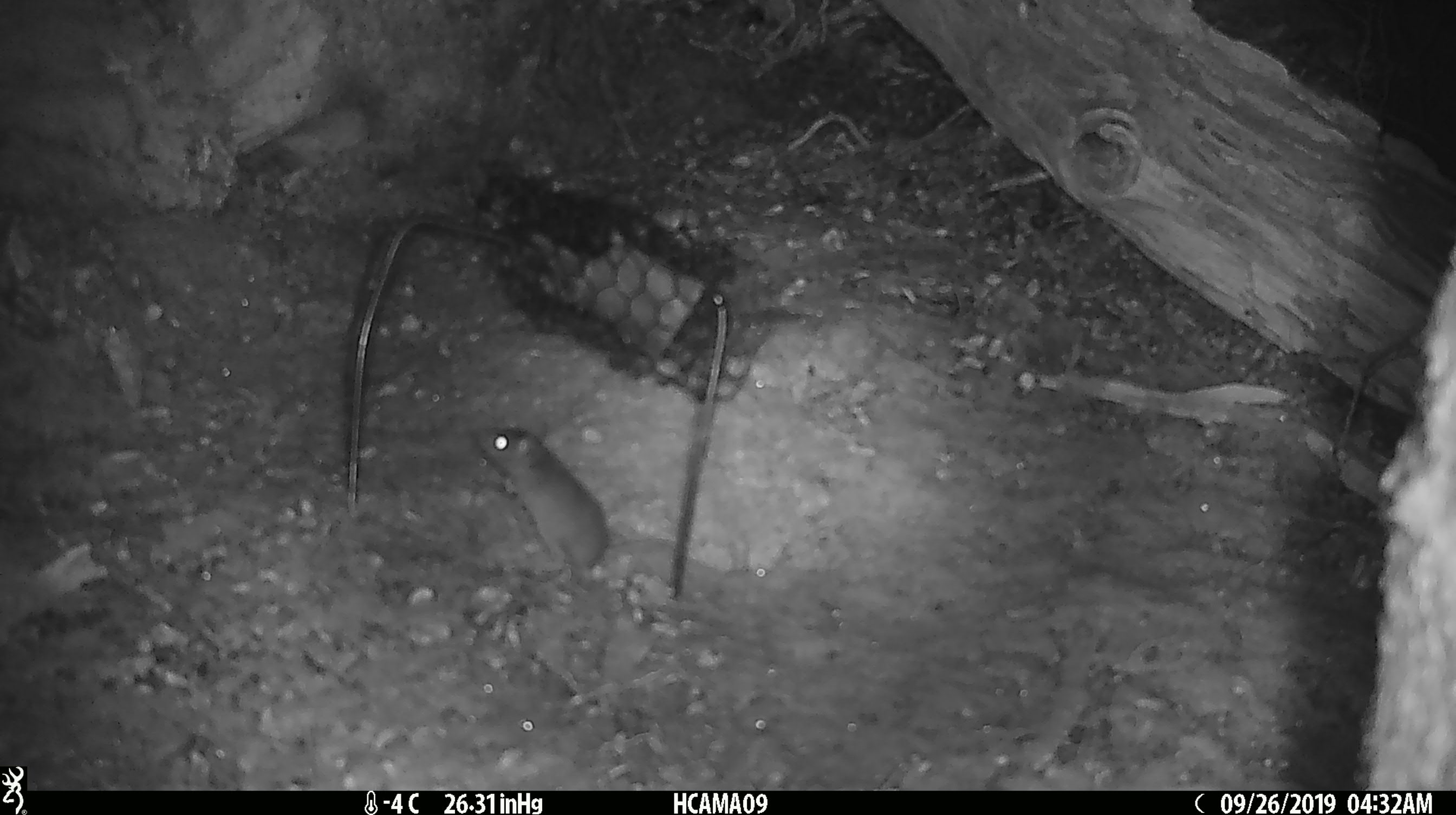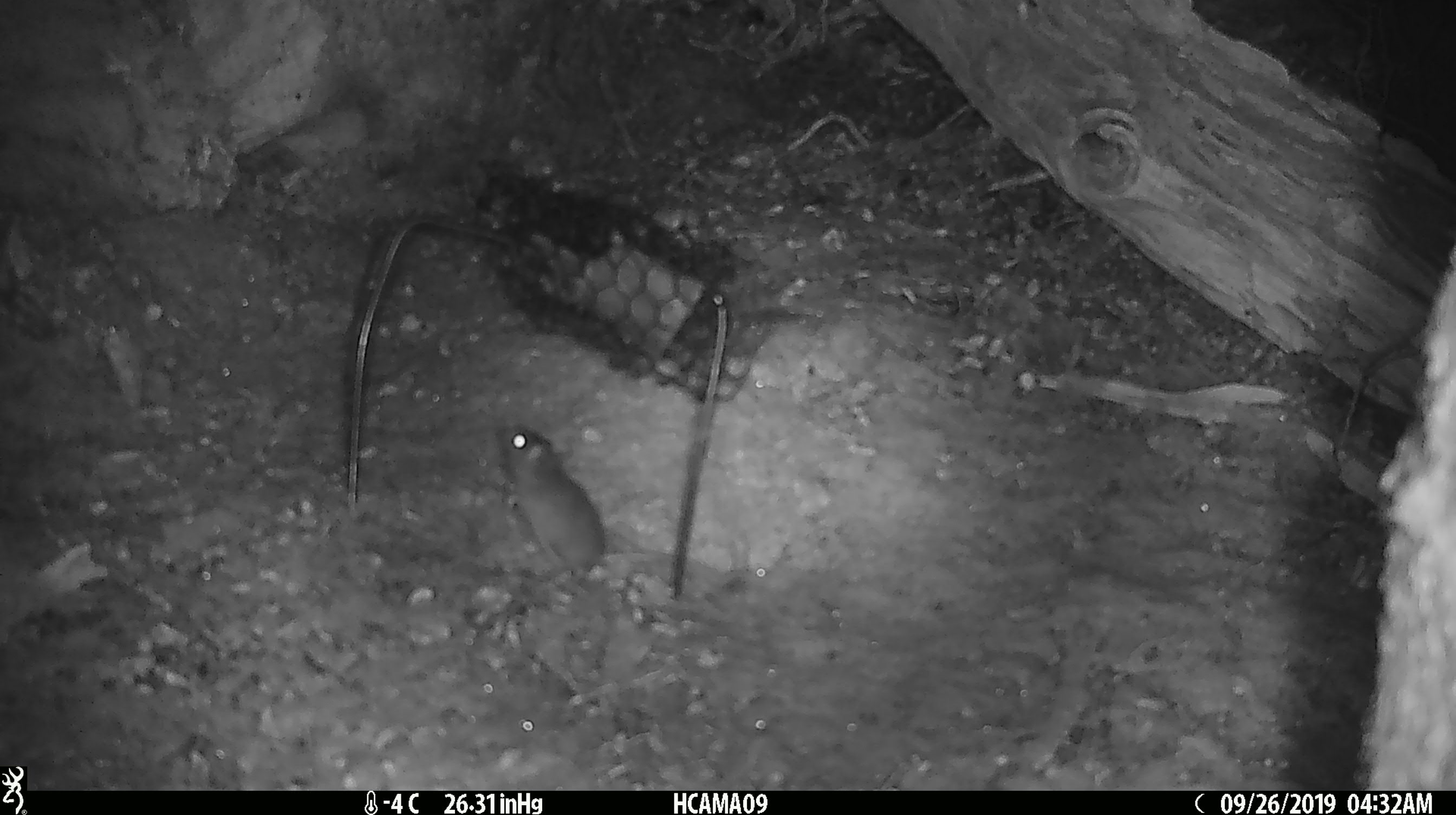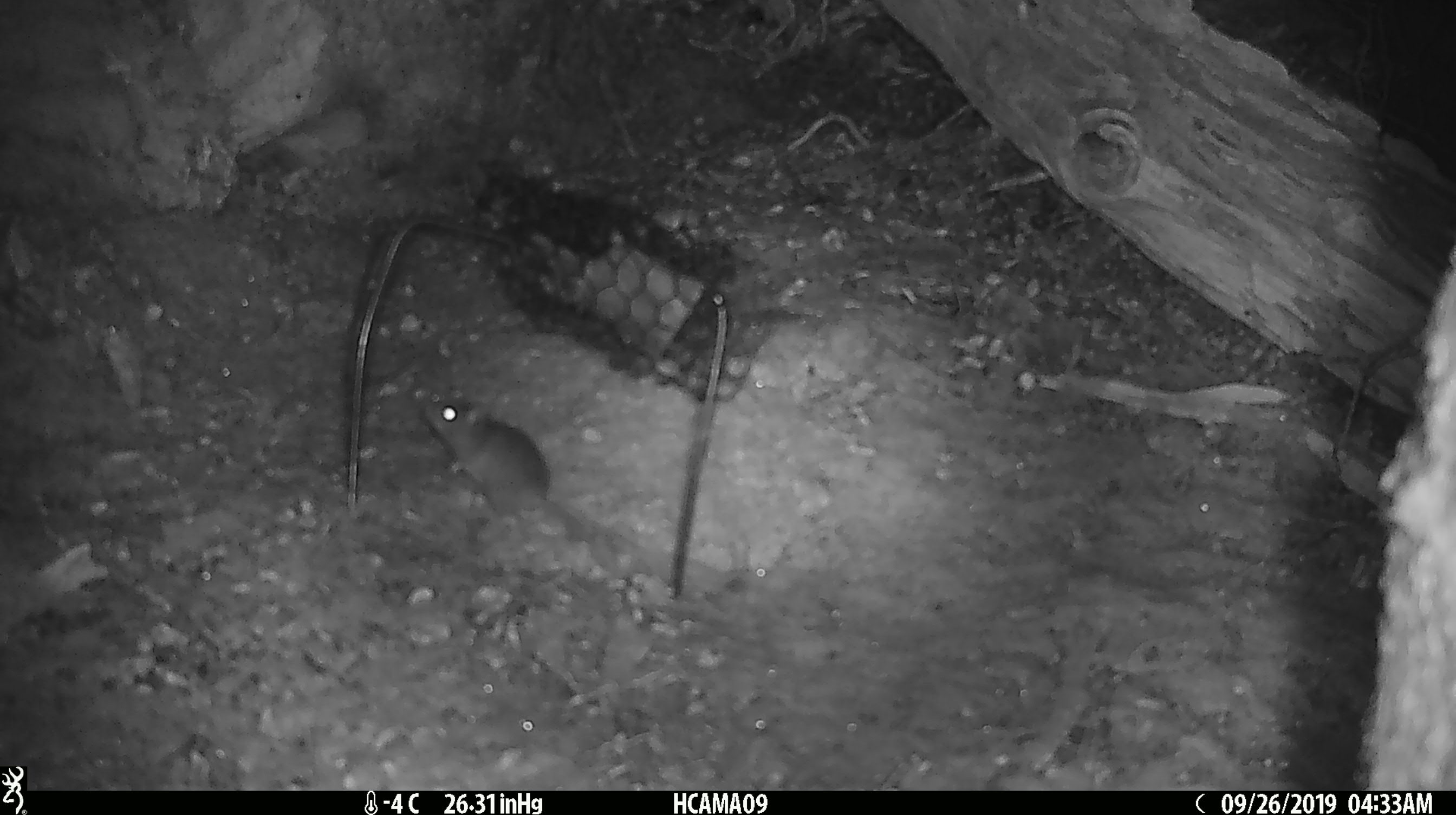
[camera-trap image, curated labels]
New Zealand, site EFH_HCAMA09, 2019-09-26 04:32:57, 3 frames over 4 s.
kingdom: Animalia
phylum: Chordata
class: Mammalia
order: Rodentia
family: Muridae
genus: Mus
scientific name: Mus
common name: mouse